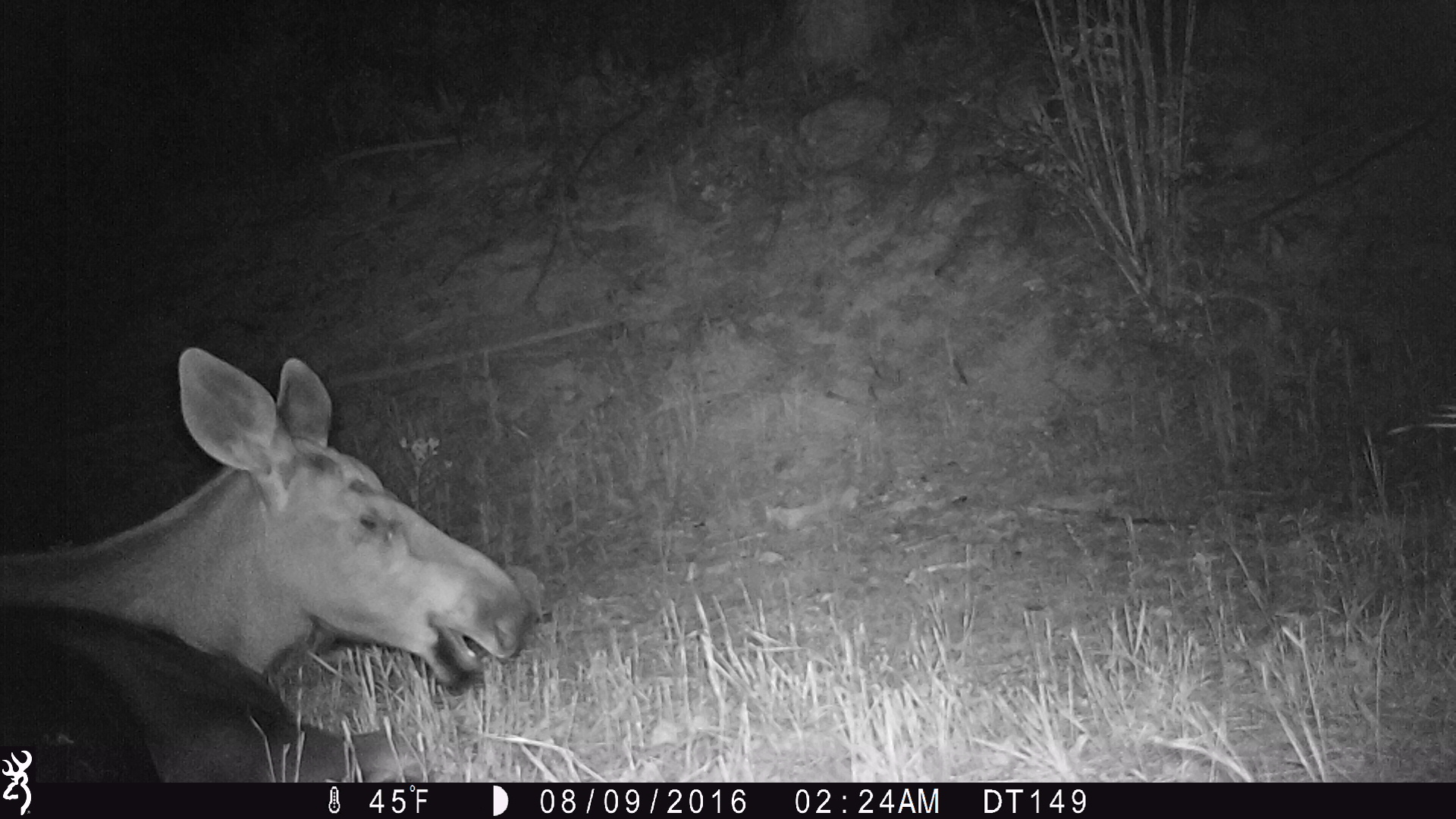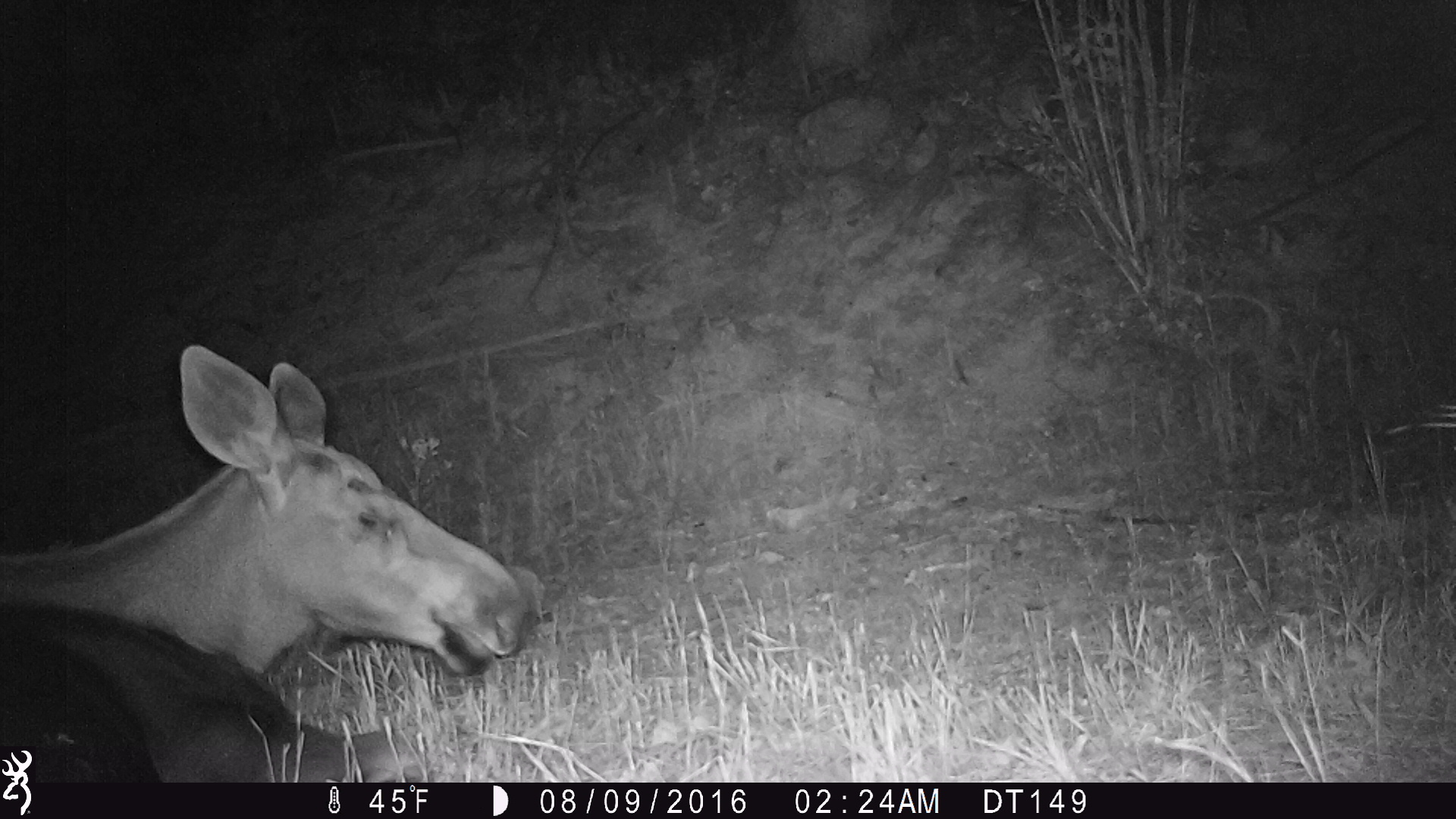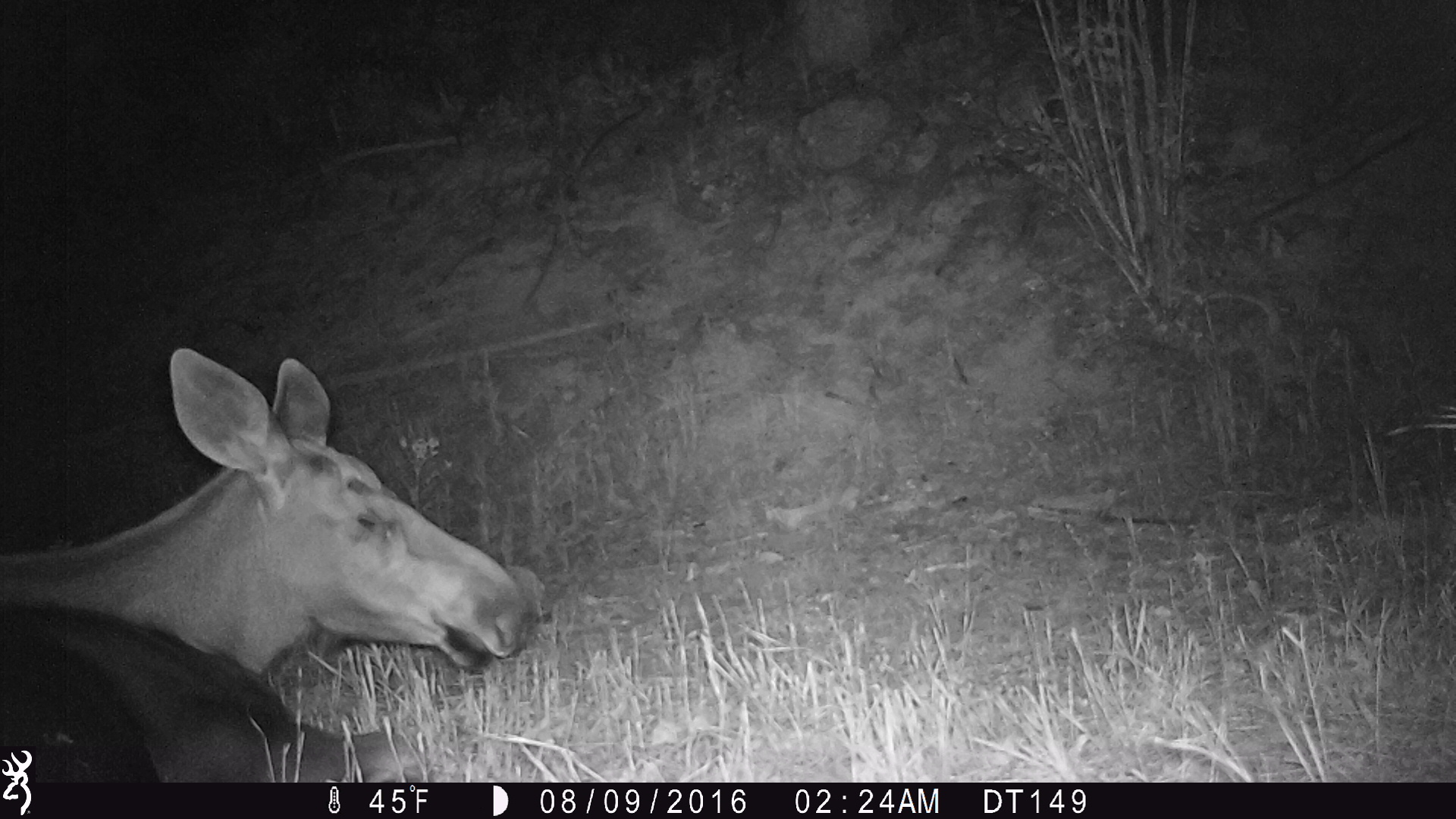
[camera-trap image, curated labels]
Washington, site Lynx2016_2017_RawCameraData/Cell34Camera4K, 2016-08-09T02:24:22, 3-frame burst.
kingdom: Animalia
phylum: Chordata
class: Mammalia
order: Artiodactyla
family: Cervidae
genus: Alces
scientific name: Alces alces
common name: moose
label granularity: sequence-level